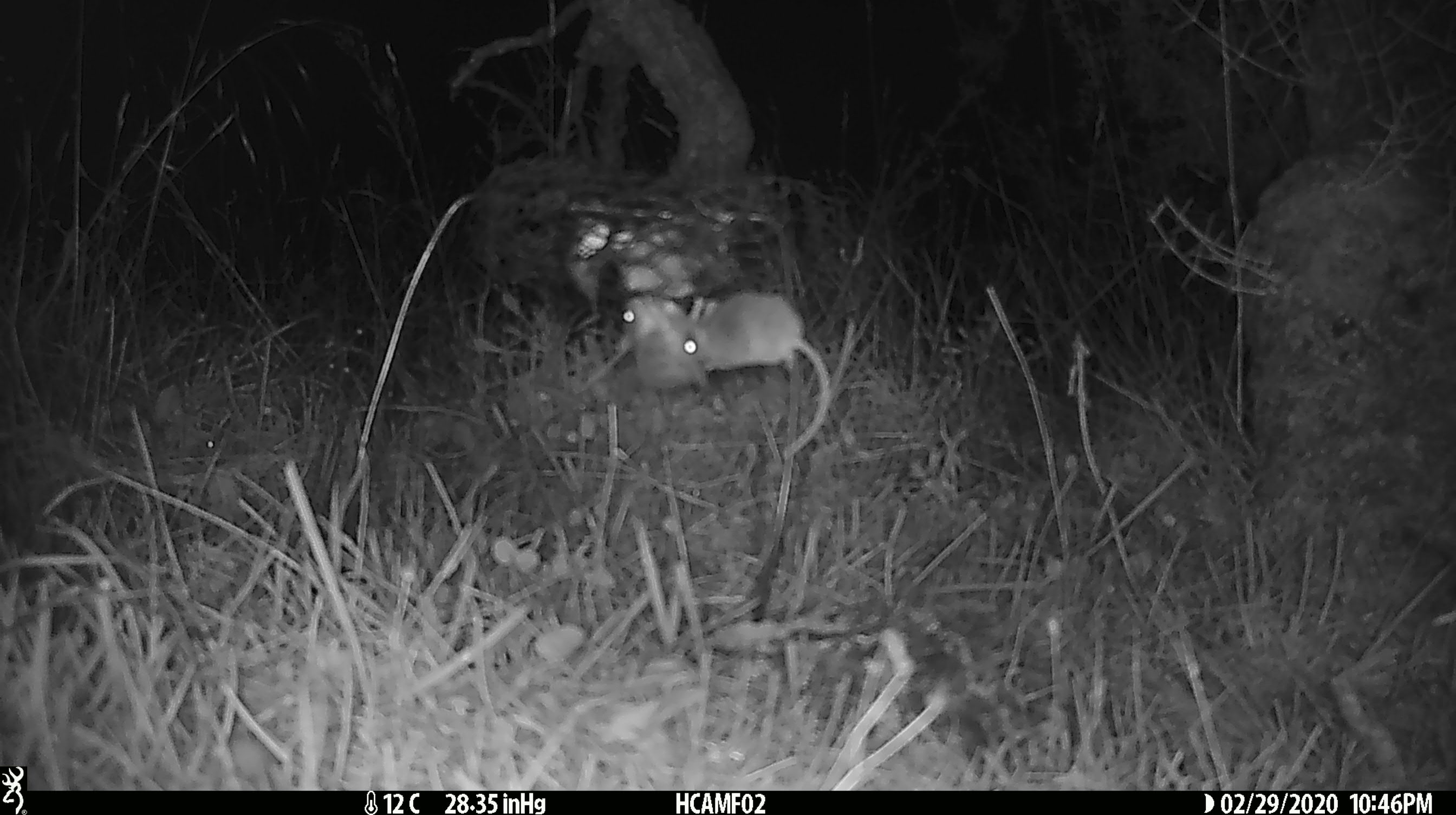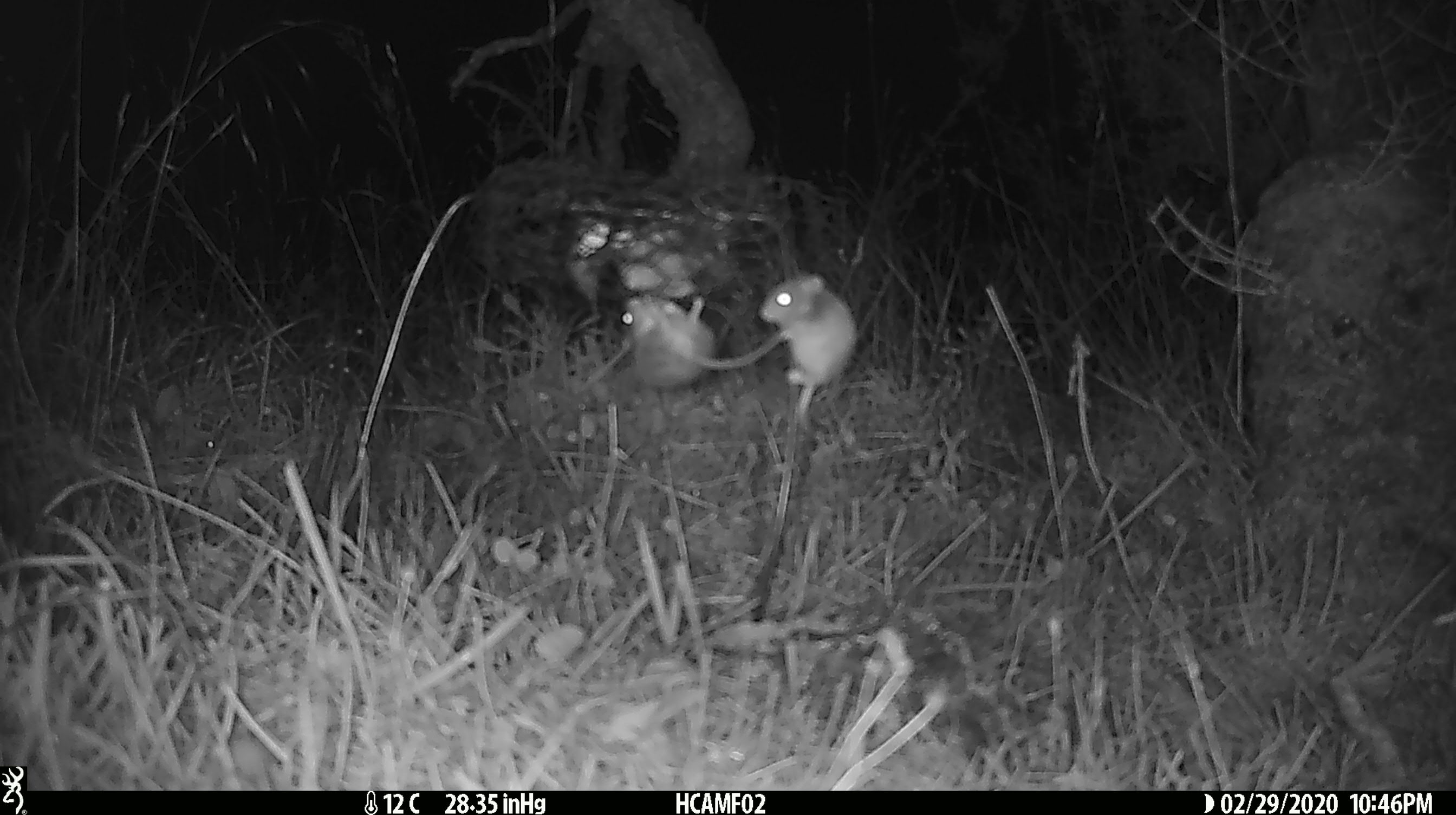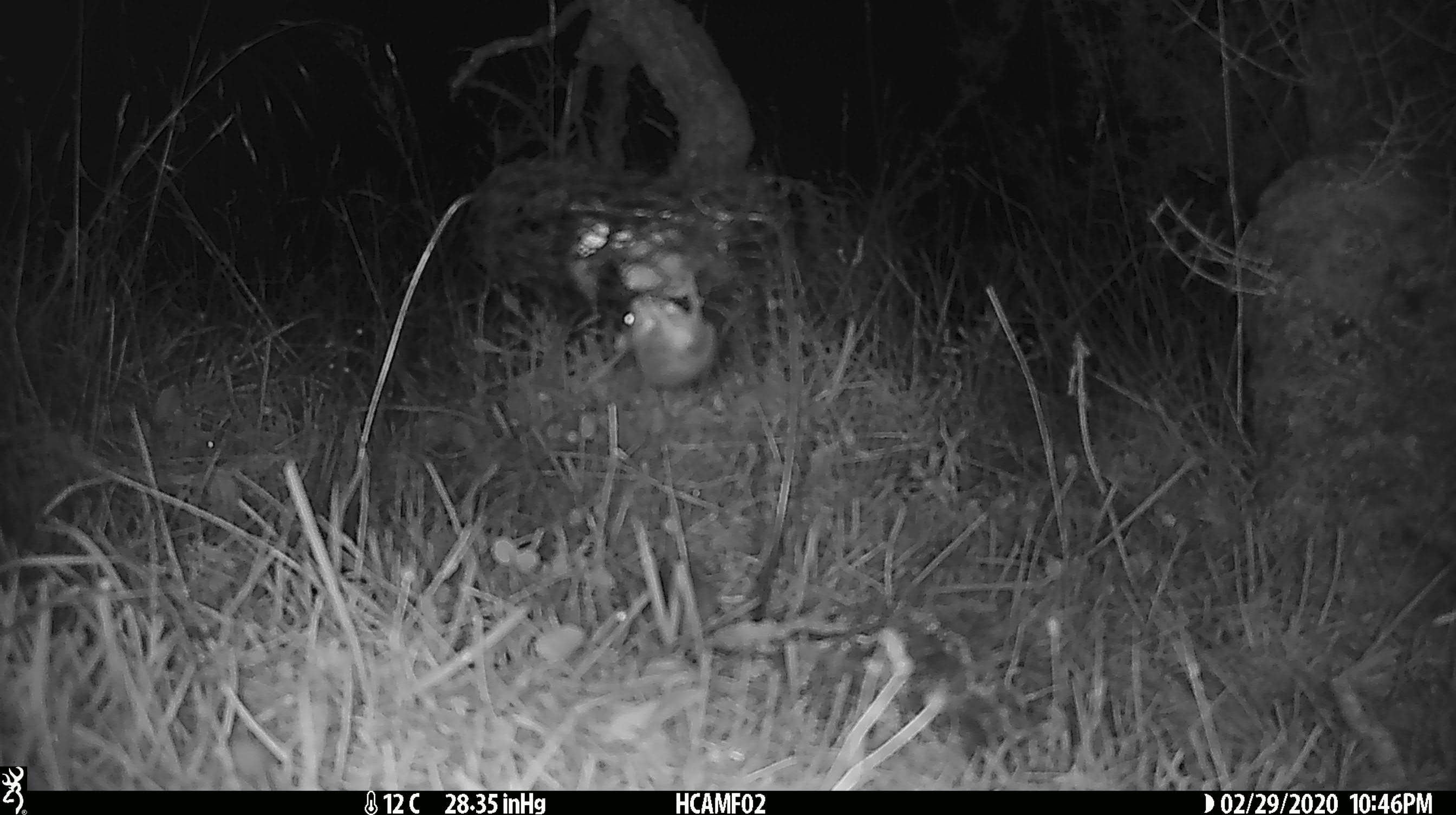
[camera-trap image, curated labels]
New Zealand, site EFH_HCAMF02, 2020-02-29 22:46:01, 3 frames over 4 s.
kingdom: Animalia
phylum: Chordata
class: Mammalia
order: Rodentia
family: Muridae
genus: Mus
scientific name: Mus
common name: mouse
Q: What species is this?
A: Mouse (Mus).